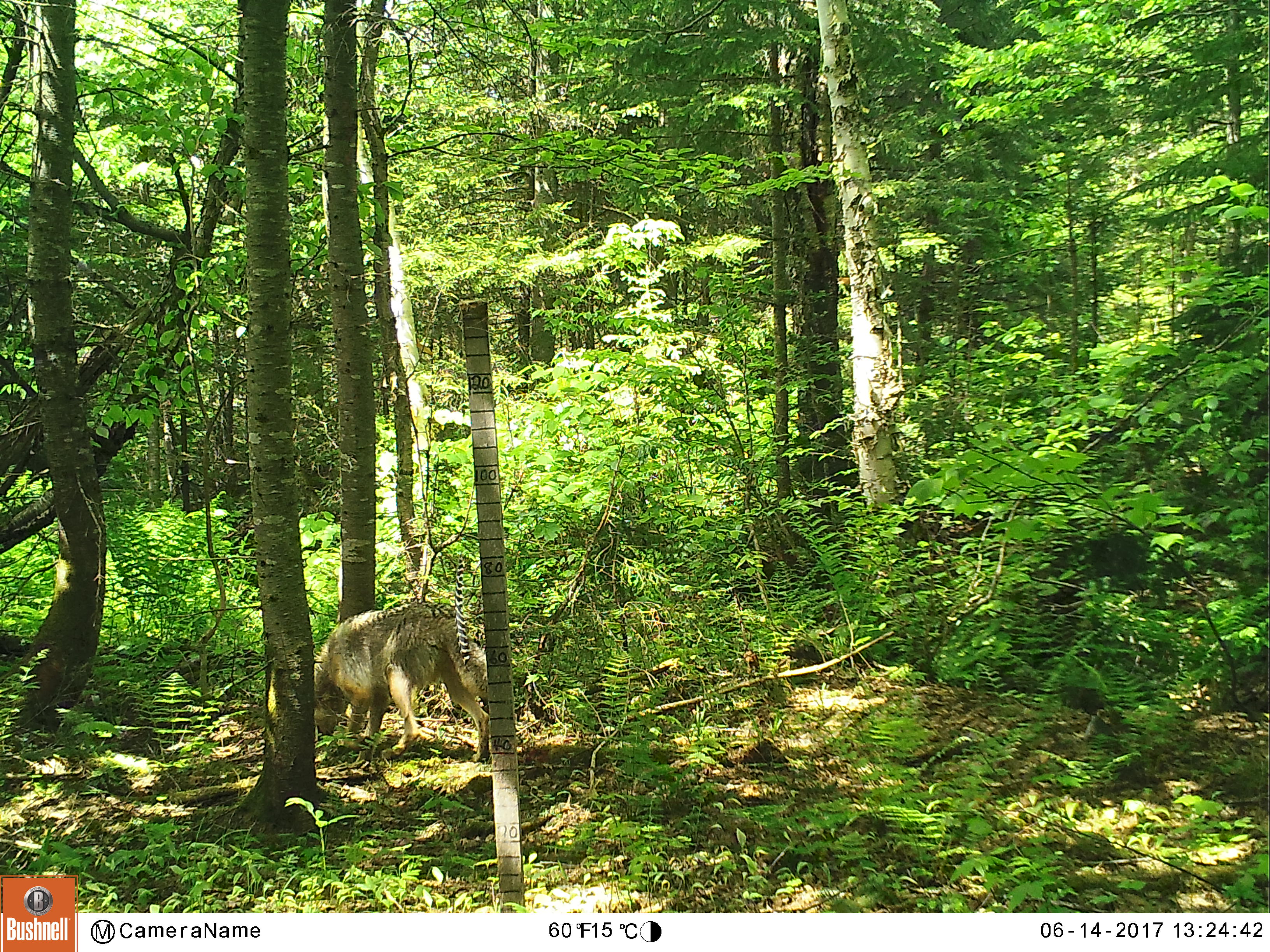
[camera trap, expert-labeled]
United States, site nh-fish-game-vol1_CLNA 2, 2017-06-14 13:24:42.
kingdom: Animalia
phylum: Chordata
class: Mammalia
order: Carnivora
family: Canidae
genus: Canis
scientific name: Canis latrans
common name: coyote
Coyote (Canis latrans).